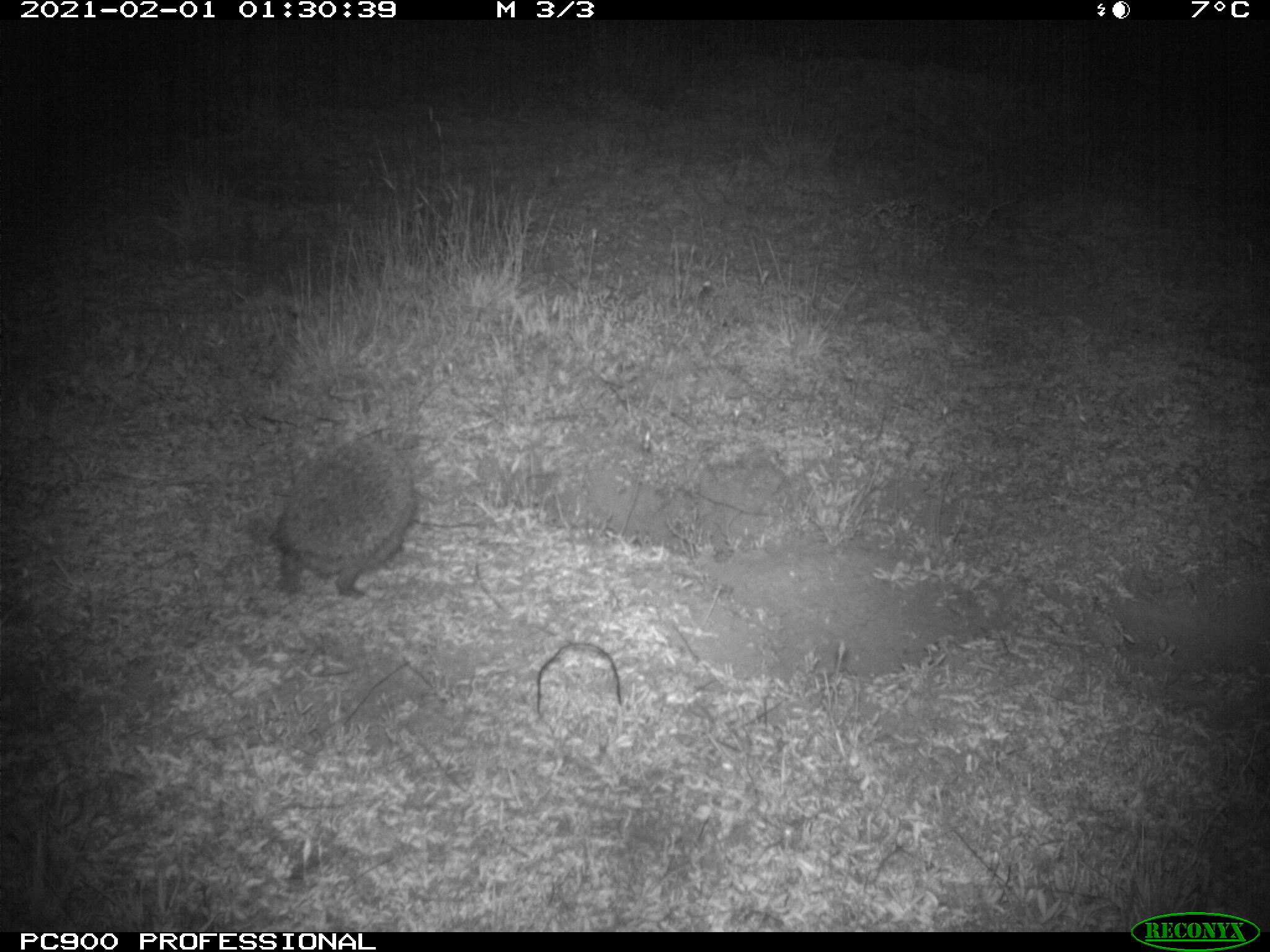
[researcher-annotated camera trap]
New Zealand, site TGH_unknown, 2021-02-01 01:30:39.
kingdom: Animalia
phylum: Chordata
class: Mammalia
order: Eulipotyphla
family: Erinaceidae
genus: Erinaceus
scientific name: Erinaceus europaeus europaeus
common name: european hedgehog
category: hedgehog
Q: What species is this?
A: Hedgehog (european hedgehog) (Erinaceus europaeus europaeus).